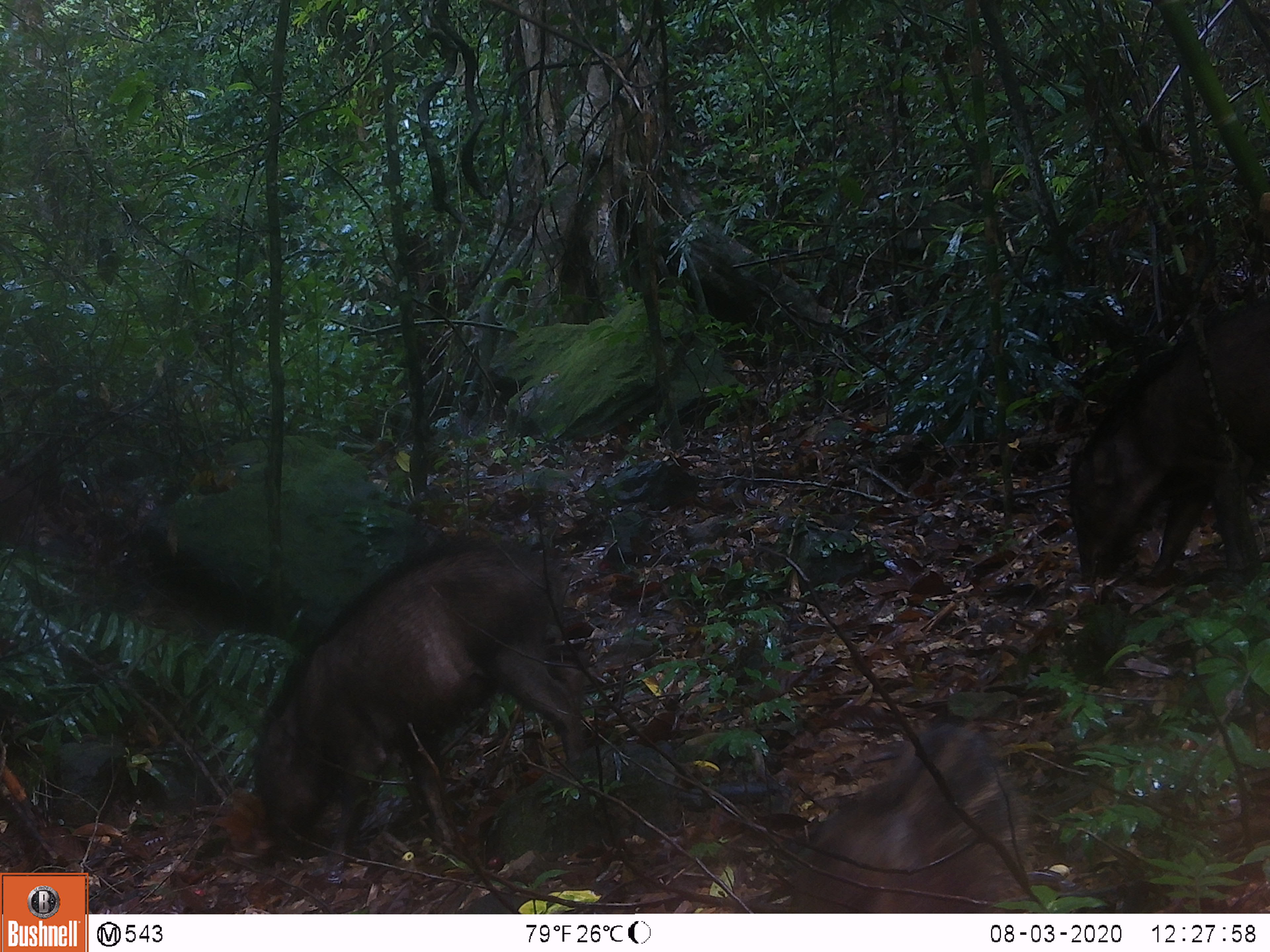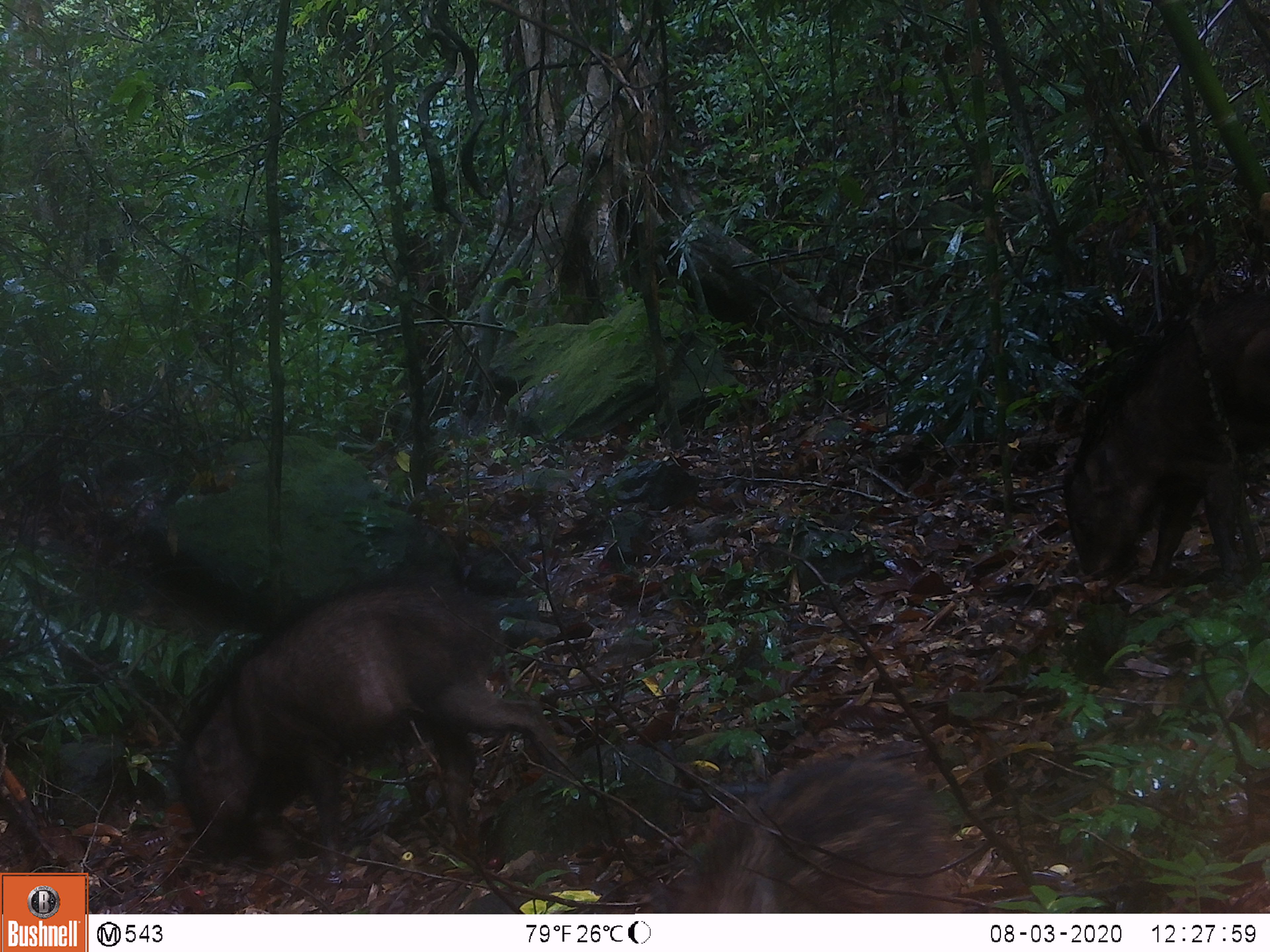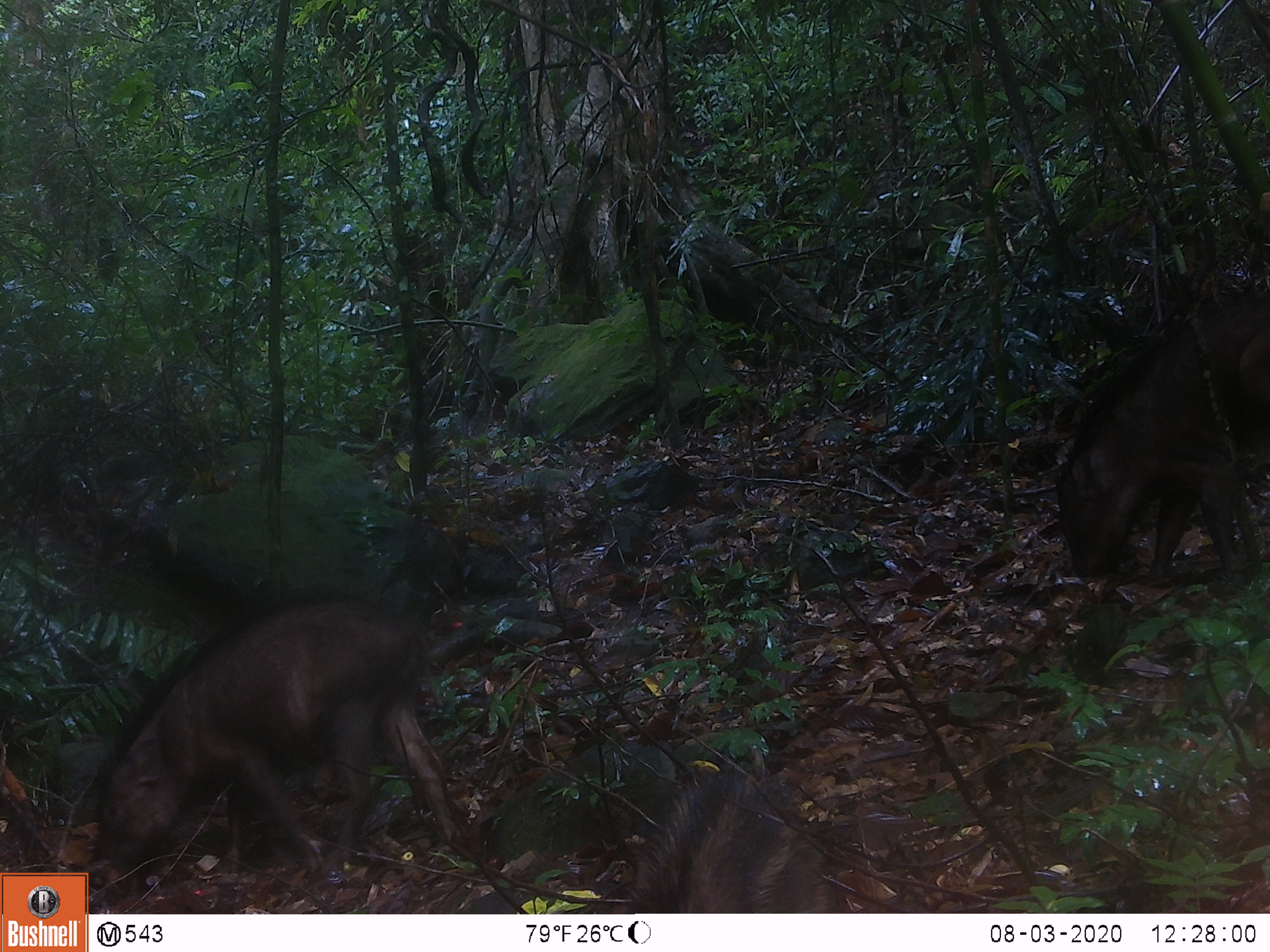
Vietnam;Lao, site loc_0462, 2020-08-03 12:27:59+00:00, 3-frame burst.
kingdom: Animalia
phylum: Chordata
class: Mammalia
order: Artiodactyla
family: Suidae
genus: Sus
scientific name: Sus scrofa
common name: eurasian wild pig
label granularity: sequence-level